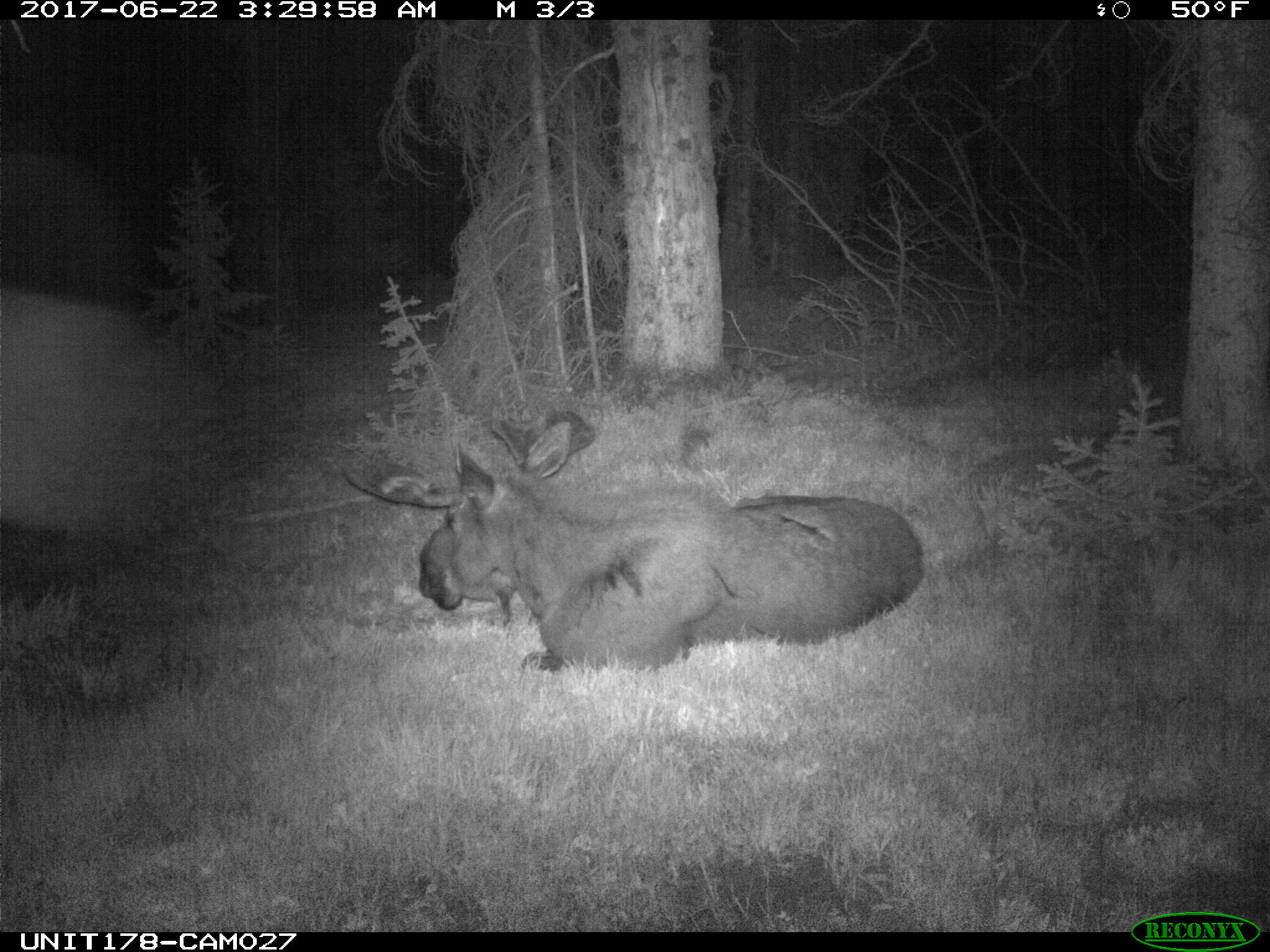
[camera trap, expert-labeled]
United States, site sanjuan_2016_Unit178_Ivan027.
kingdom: Animalia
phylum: Chordata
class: Mammalia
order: Artiodactyla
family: Cervidae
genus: Alces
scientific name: Alces alces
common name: moose